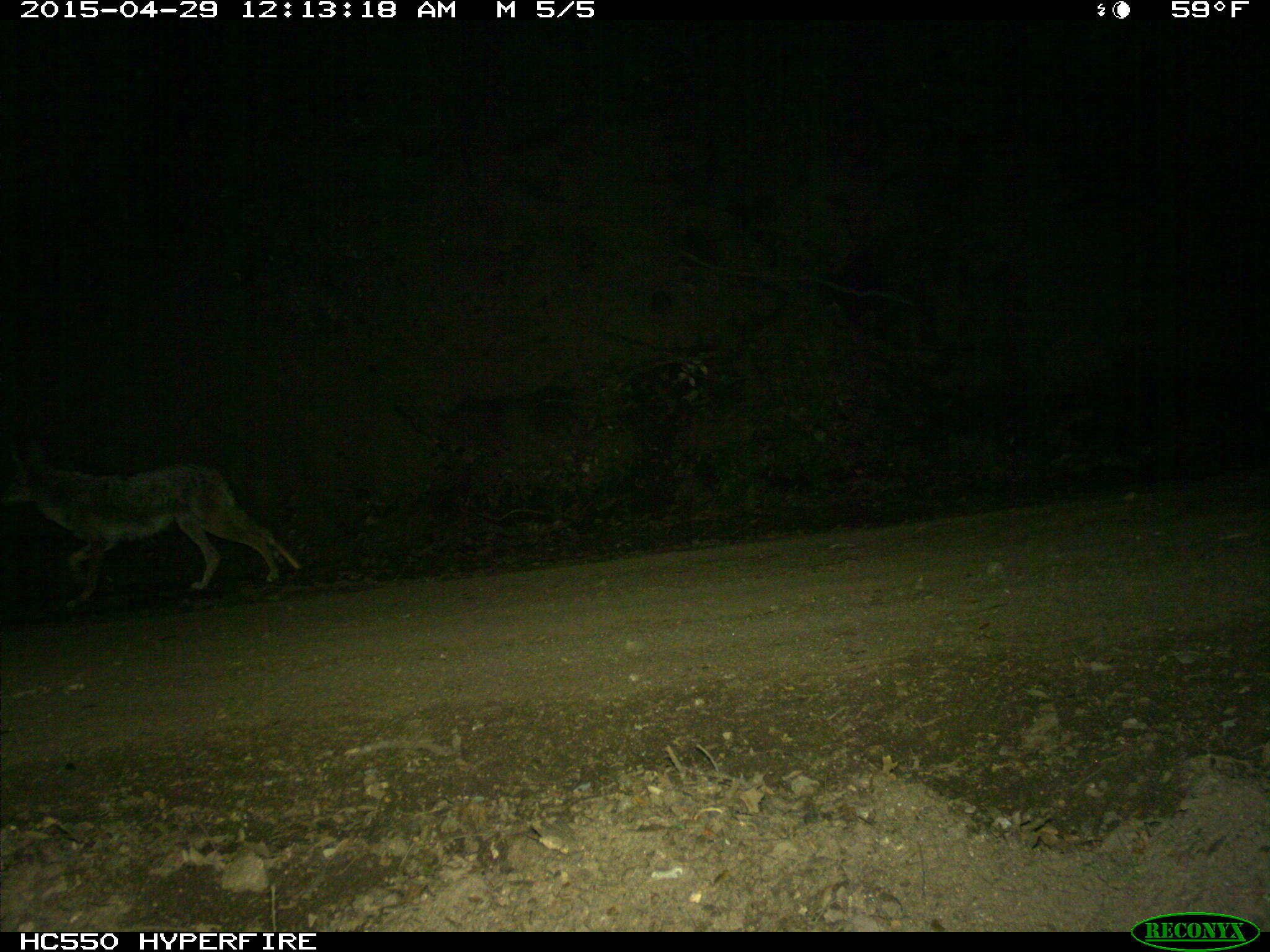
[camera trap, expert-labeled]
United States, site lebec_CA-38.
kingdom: Animalia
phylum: Chordata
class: Mammalia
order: Carnivora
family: Canidae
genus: Canis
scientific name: Canis latrans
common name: coyote